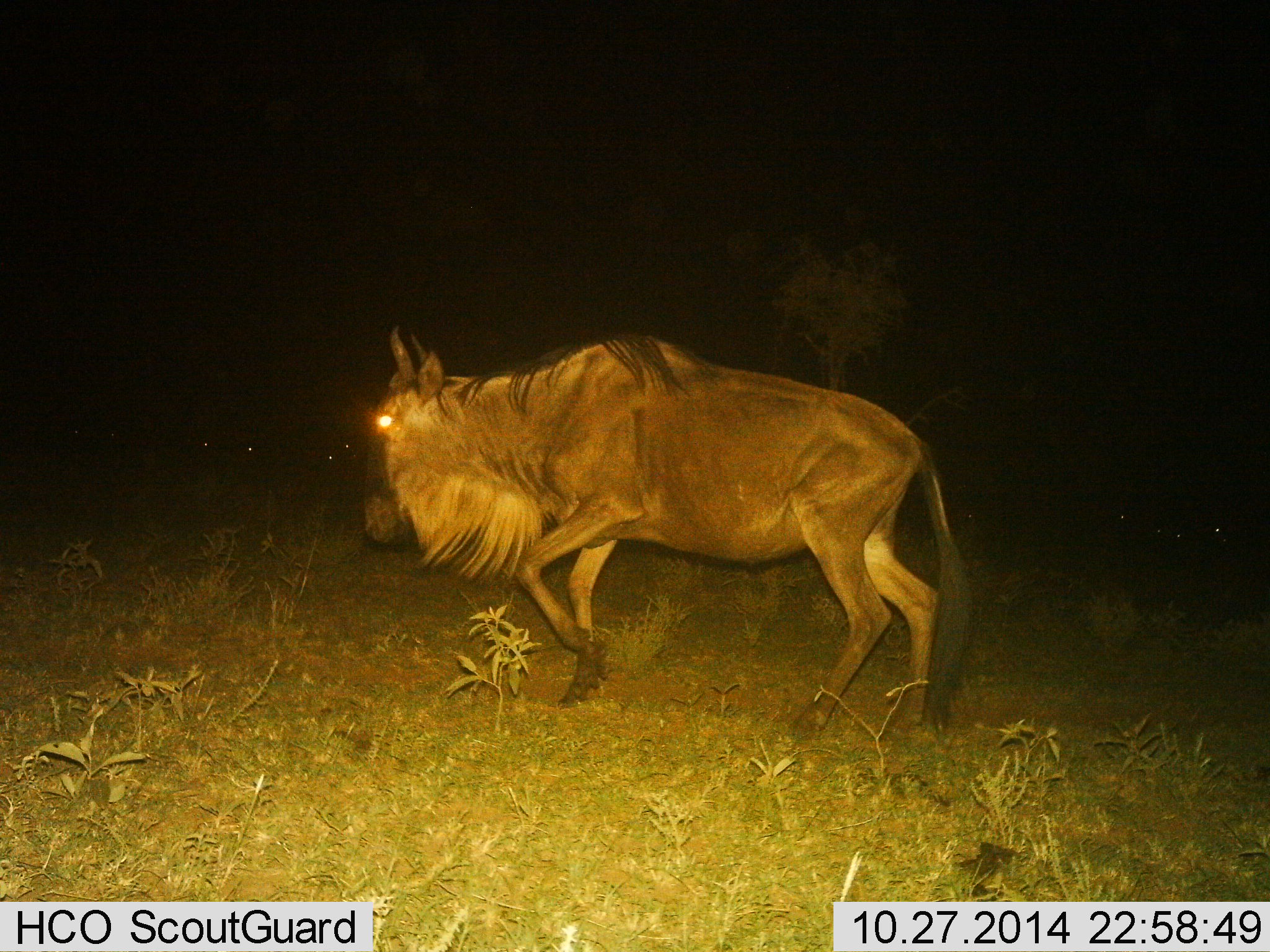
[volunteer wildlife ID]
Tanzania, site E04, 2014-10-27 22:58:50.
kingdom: Animalia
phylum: Chordata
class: Mammalia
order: Artiodactyla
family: Bovidae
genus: Connochaetes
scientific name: Connochaetes taurinus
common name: blue wildebeest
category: wildebeest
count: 1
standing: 20%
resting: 0%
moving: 90%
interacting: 0%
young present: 0%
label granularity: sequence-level